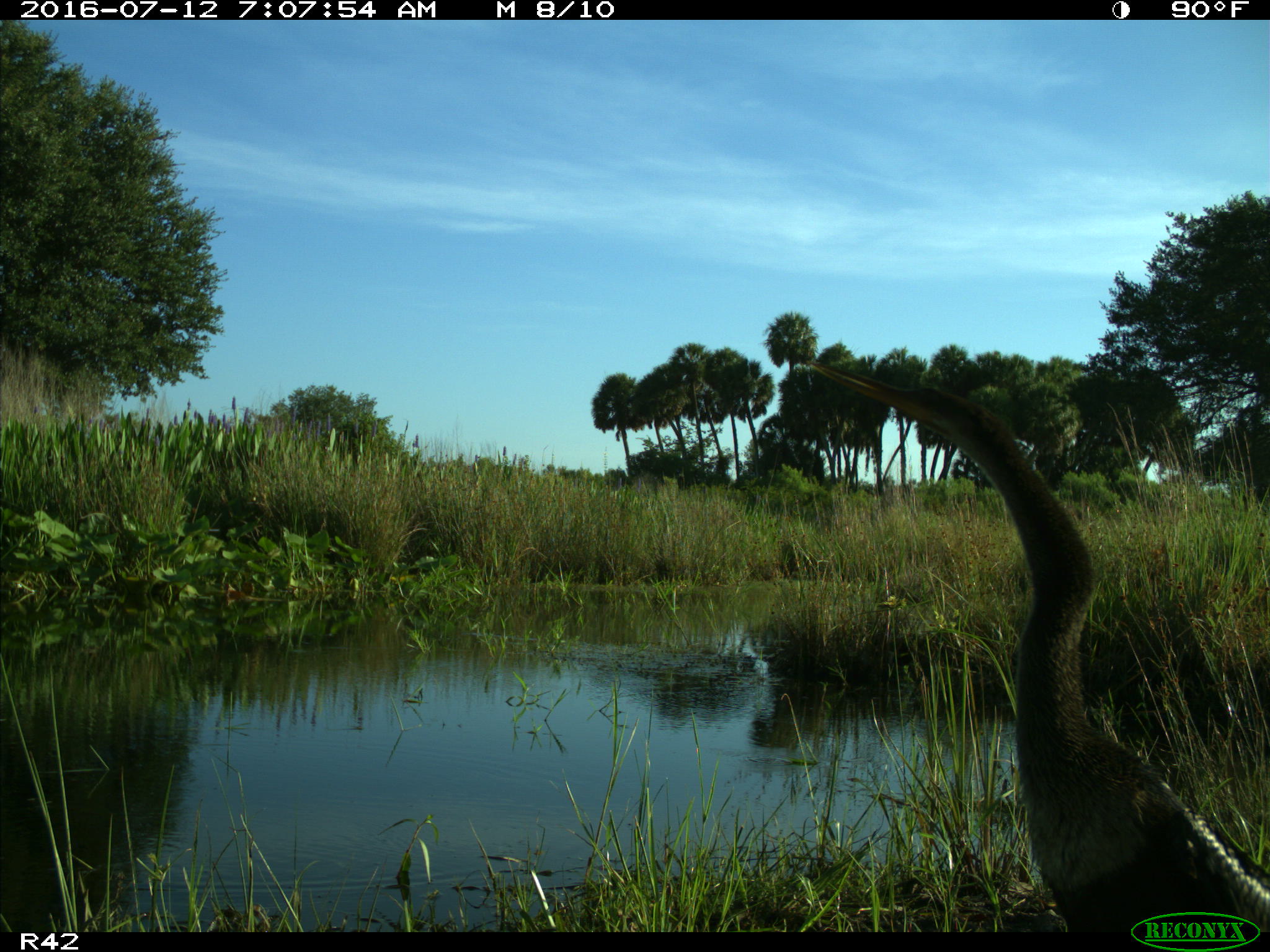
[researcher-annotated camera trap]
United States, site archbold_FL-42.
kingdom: Animalia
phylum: Chordata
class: Aves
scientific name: Aves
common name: birds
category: unidentified bird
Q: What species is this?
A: Unidentified bird (birds) (Aves).